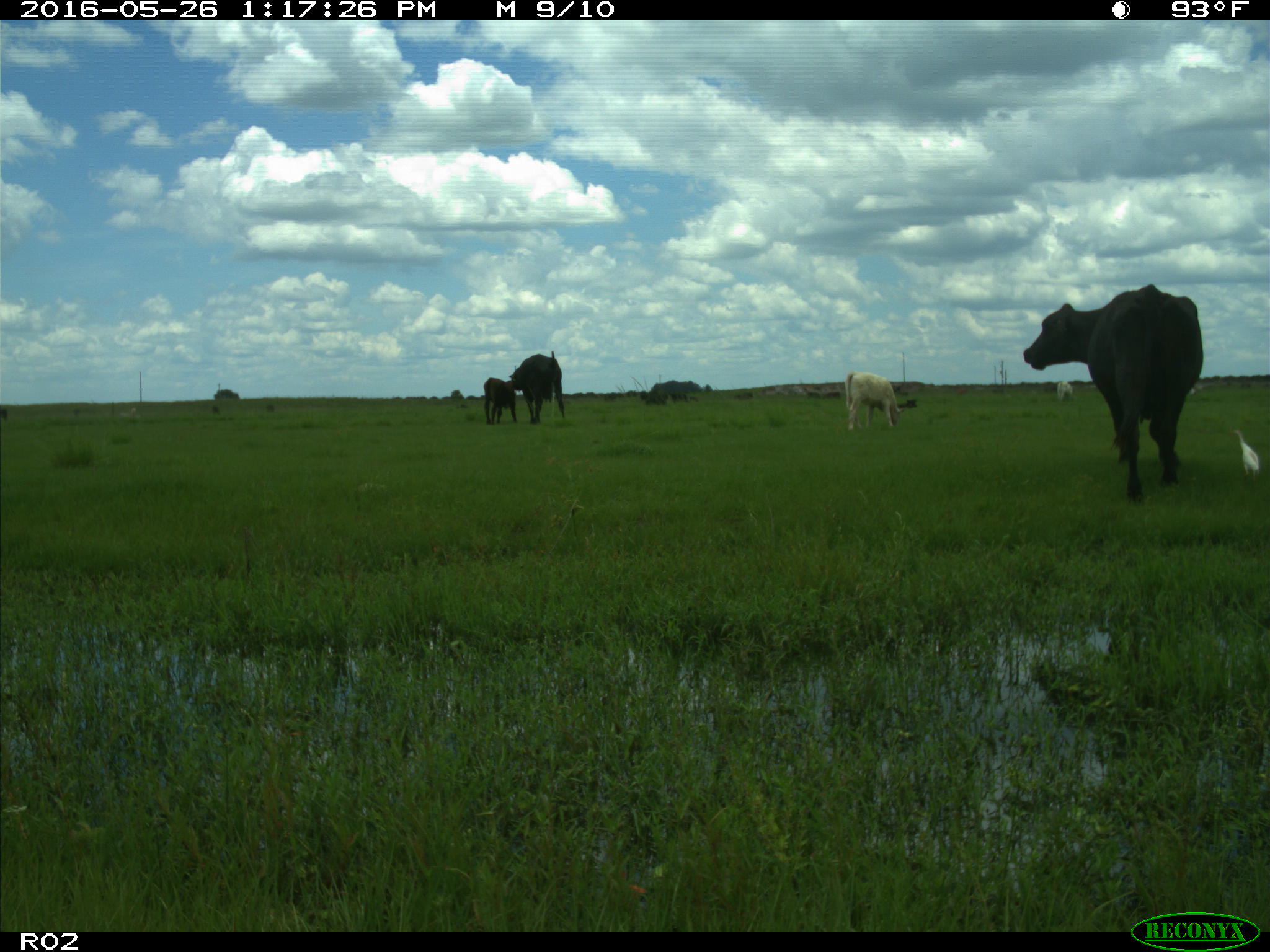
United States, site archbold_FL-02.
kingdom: Animalia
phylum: Chordata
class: Mammalia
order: Artiodactyla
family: Bovidae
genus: Bos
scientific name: Bos taurus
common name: domestic cow